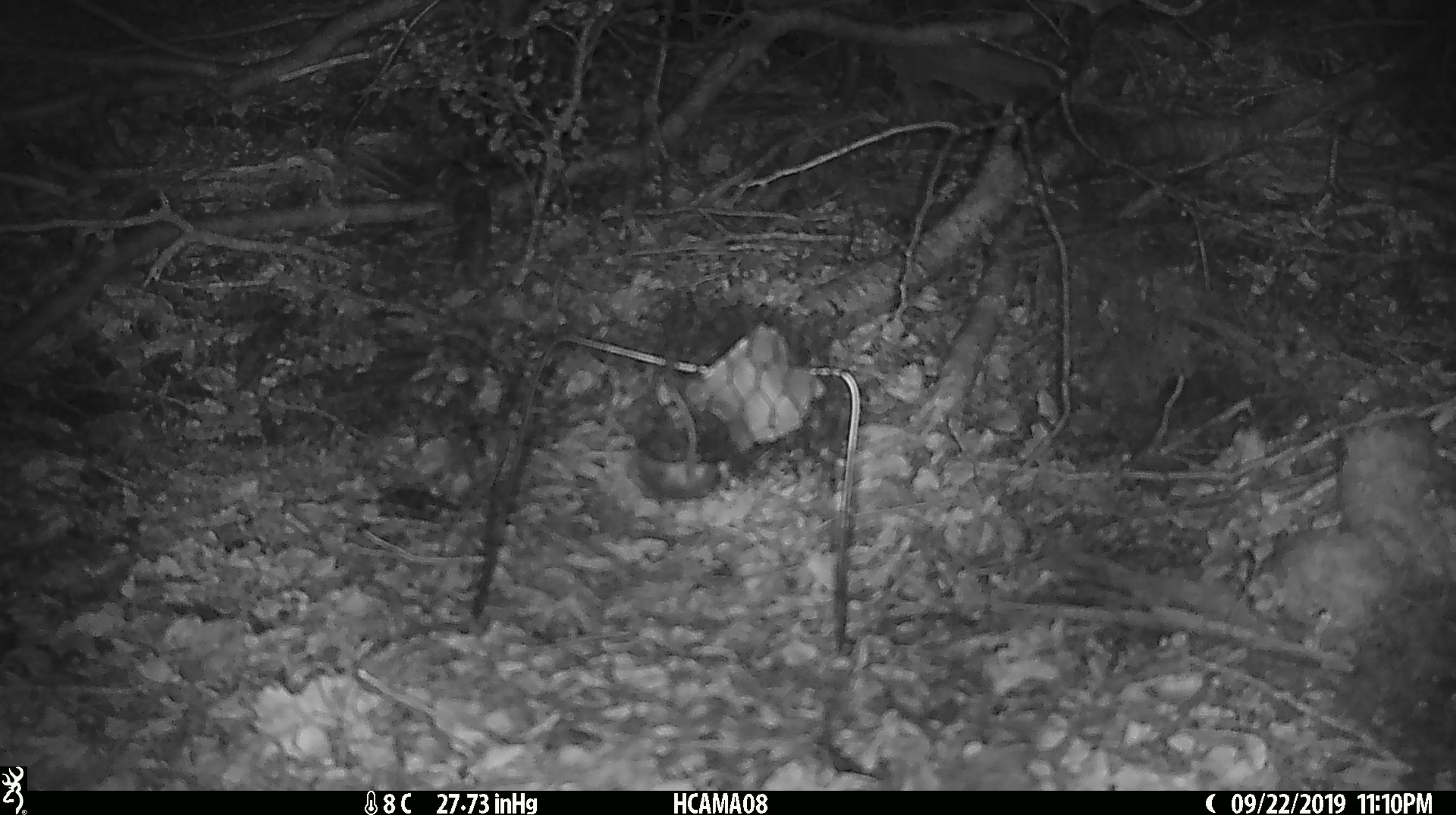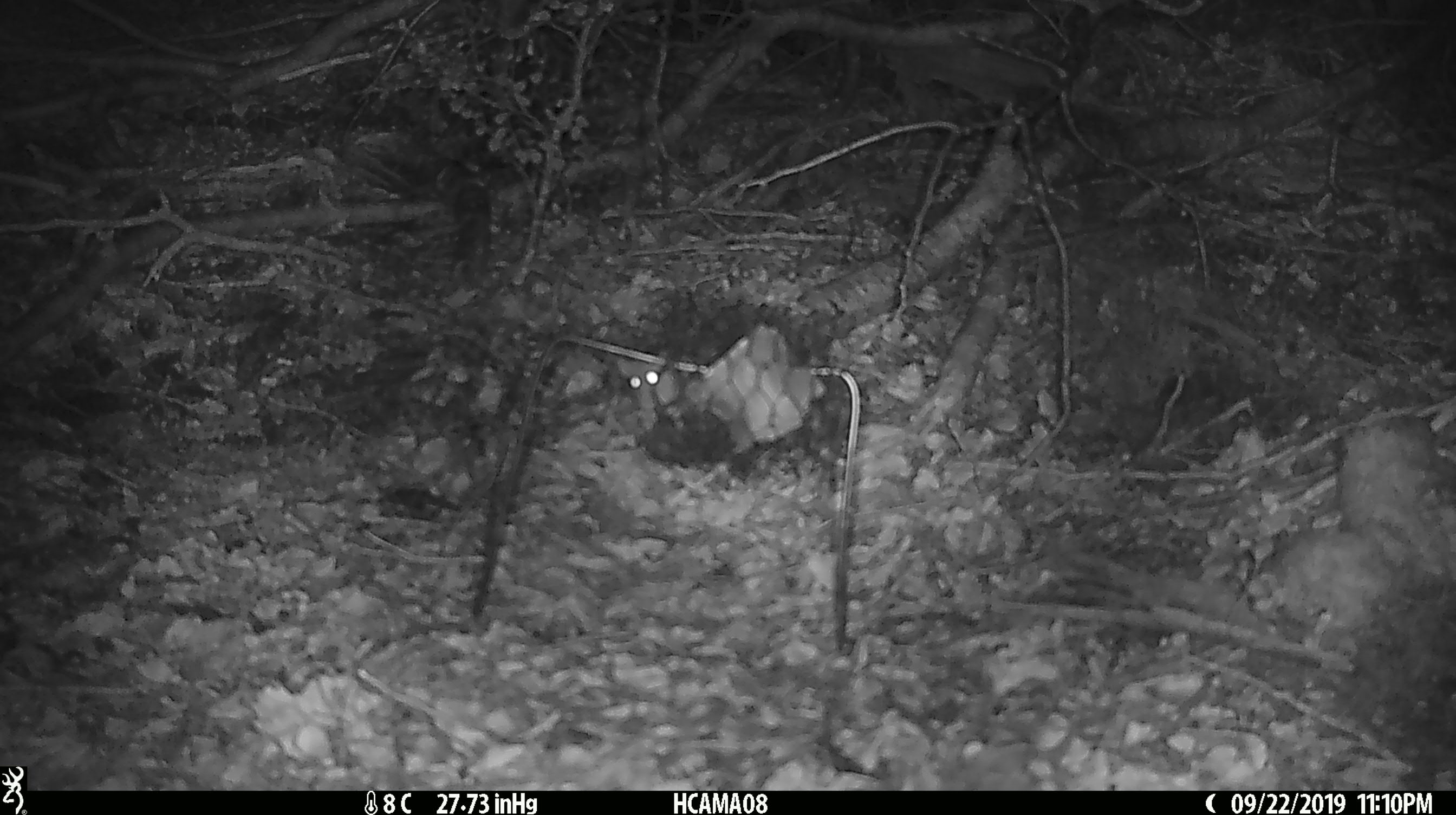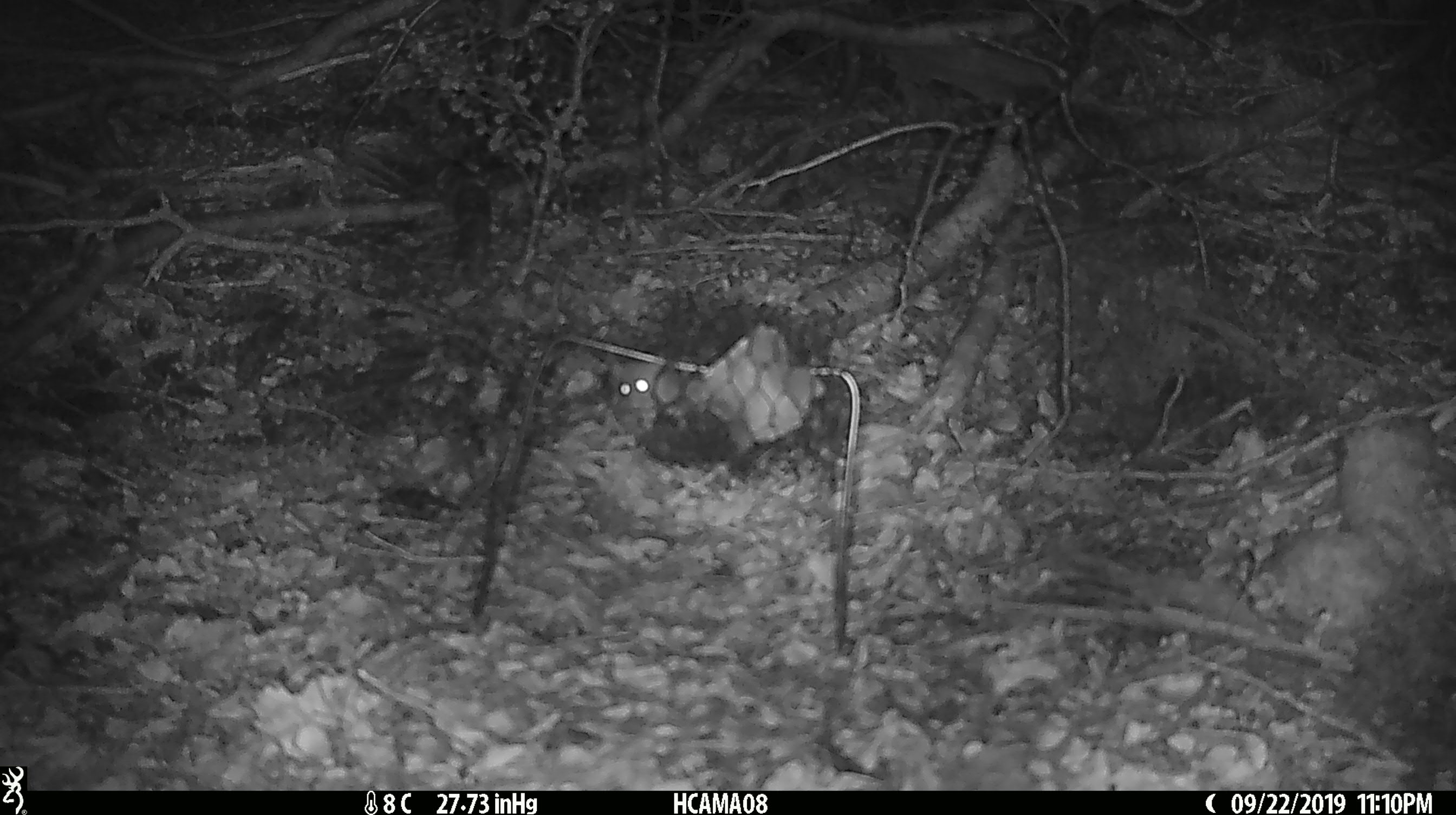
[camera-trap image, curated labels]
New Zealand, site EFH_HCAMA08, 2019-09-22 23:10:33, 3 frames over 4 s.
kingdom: Animalia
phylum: Chordata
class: Mammalia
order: Rodentia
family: Muridae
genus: Mus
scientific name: Mus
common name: mouse